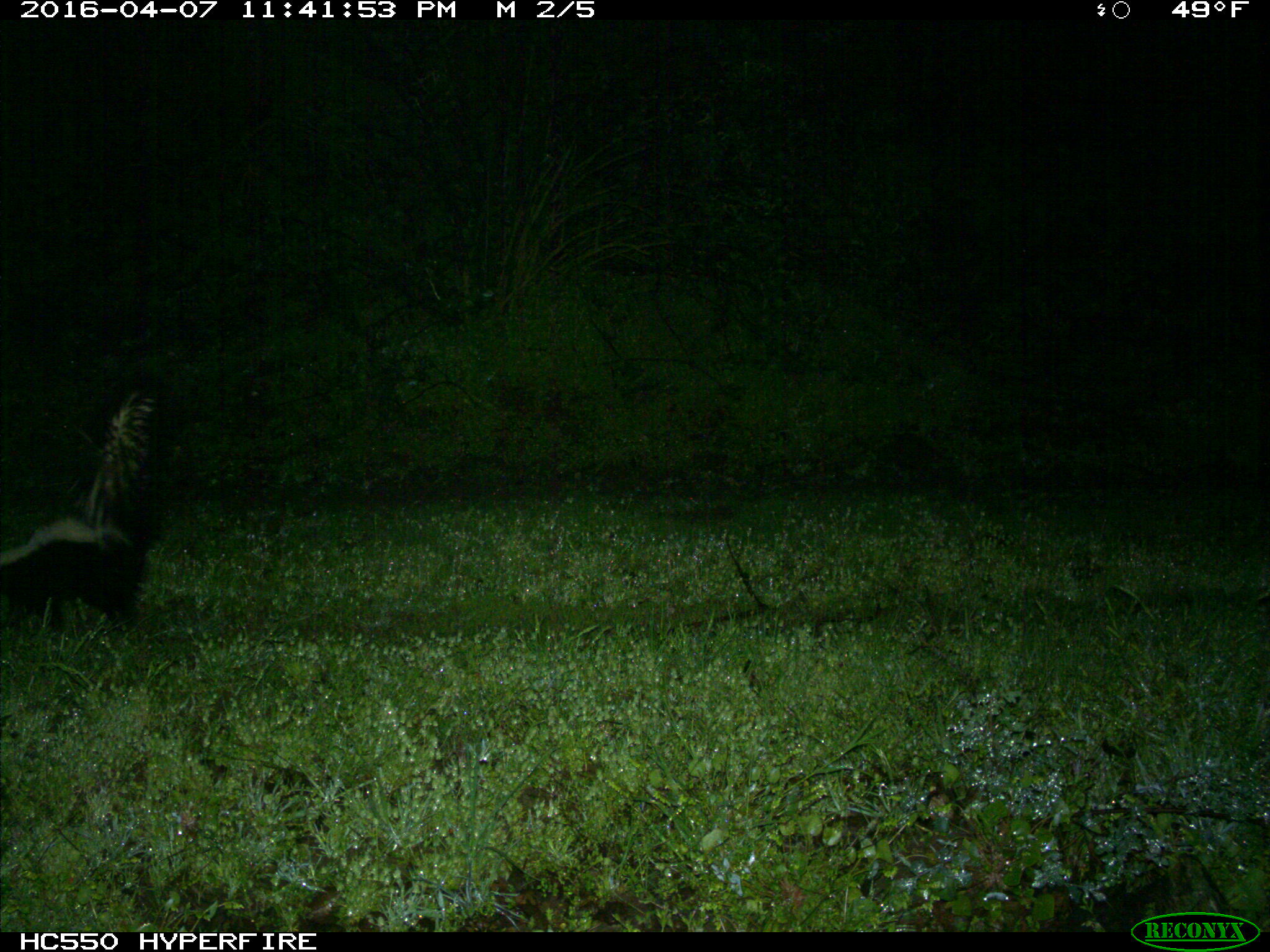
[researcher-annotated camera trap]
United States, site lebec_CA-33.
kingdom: Animalia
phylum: Chordata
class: Mammalia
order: Carnivora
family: Mephitidae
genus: Mephitis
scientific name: Mephitis mephitis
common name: striped skunk